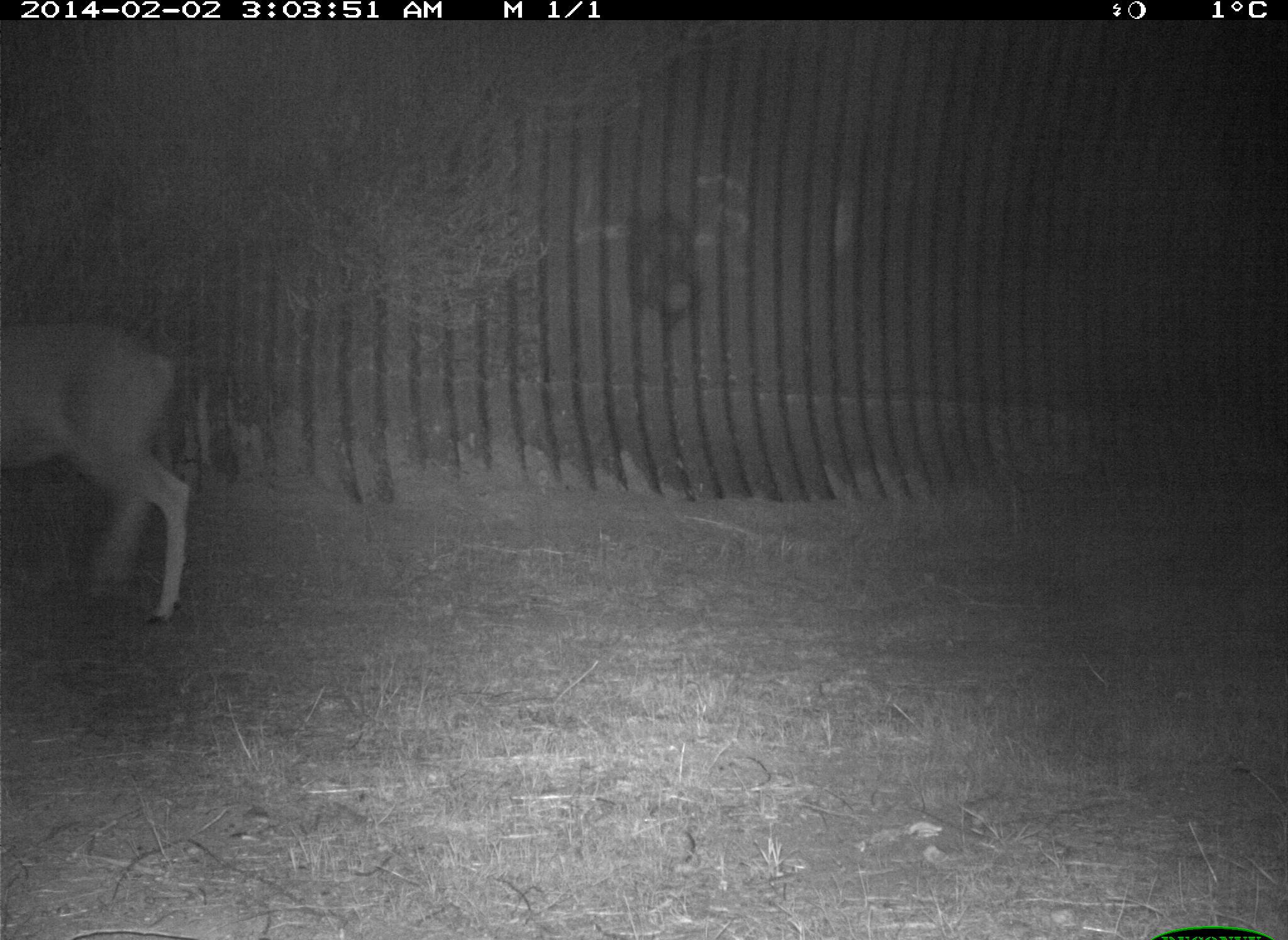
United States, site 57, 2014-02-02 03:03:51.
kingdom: Animalia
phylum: Chordata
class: Mammalia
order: Artiodactyla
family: Cervidae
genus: Odocoileus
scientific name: Odocoileus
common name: deer